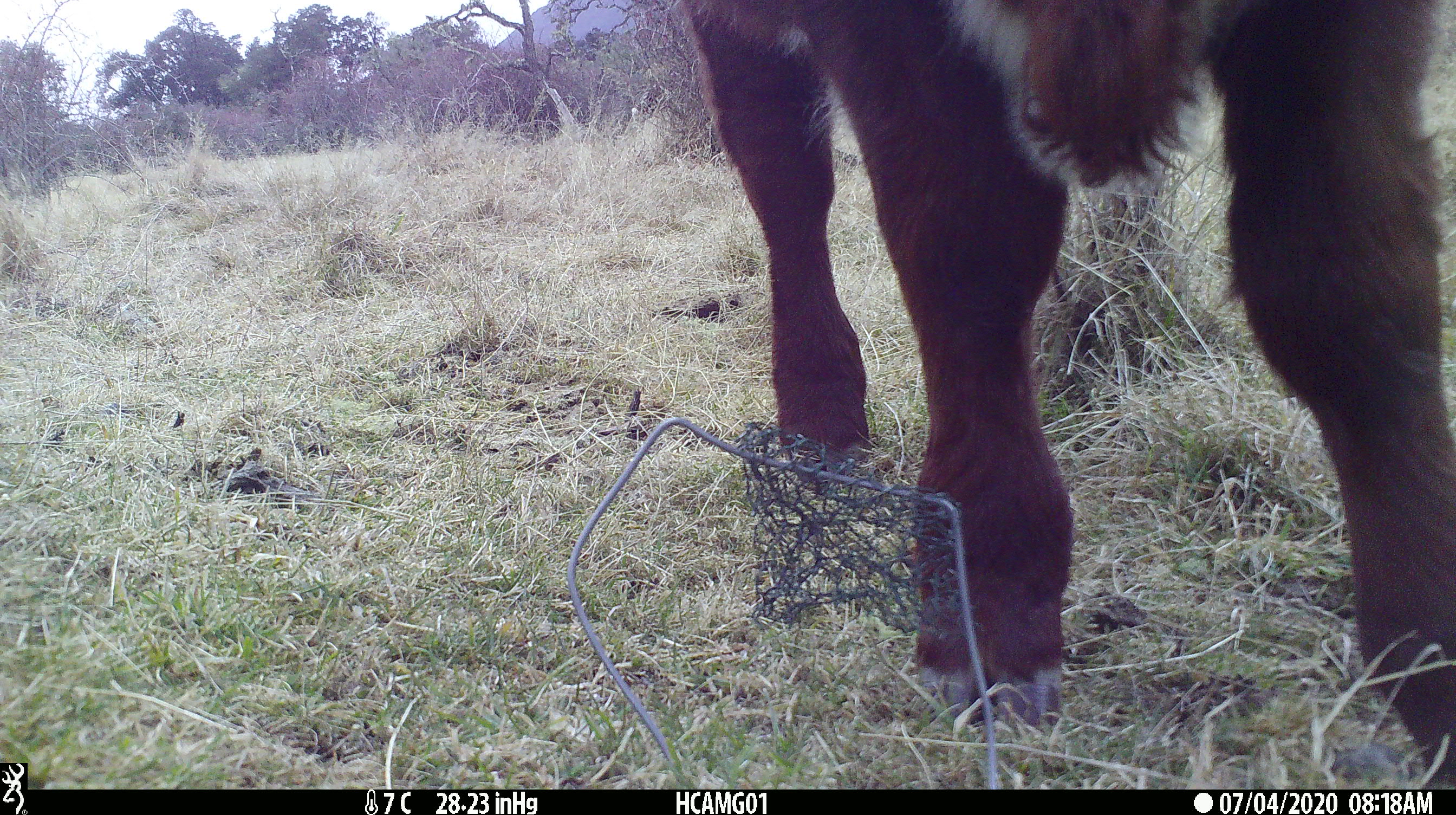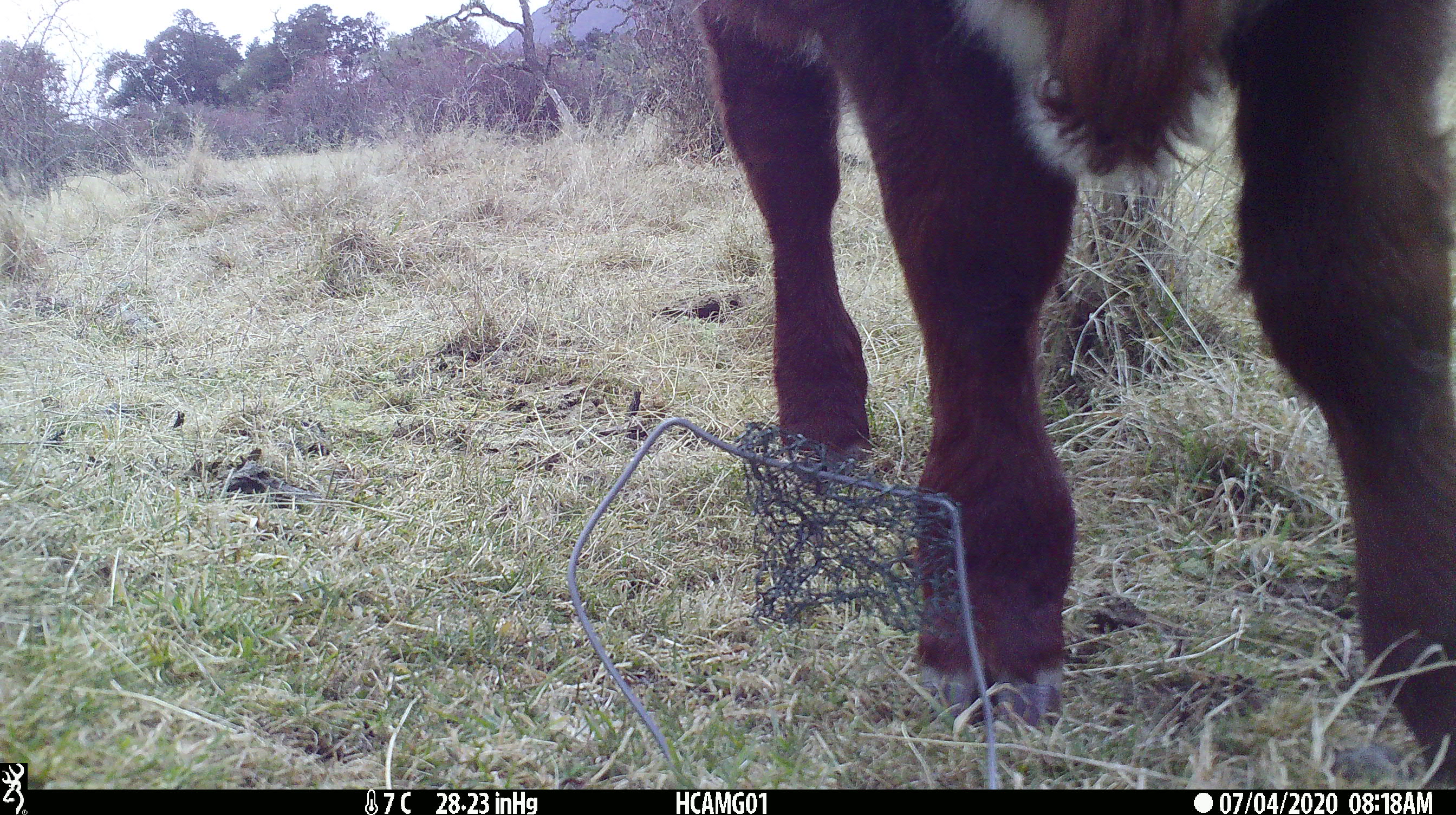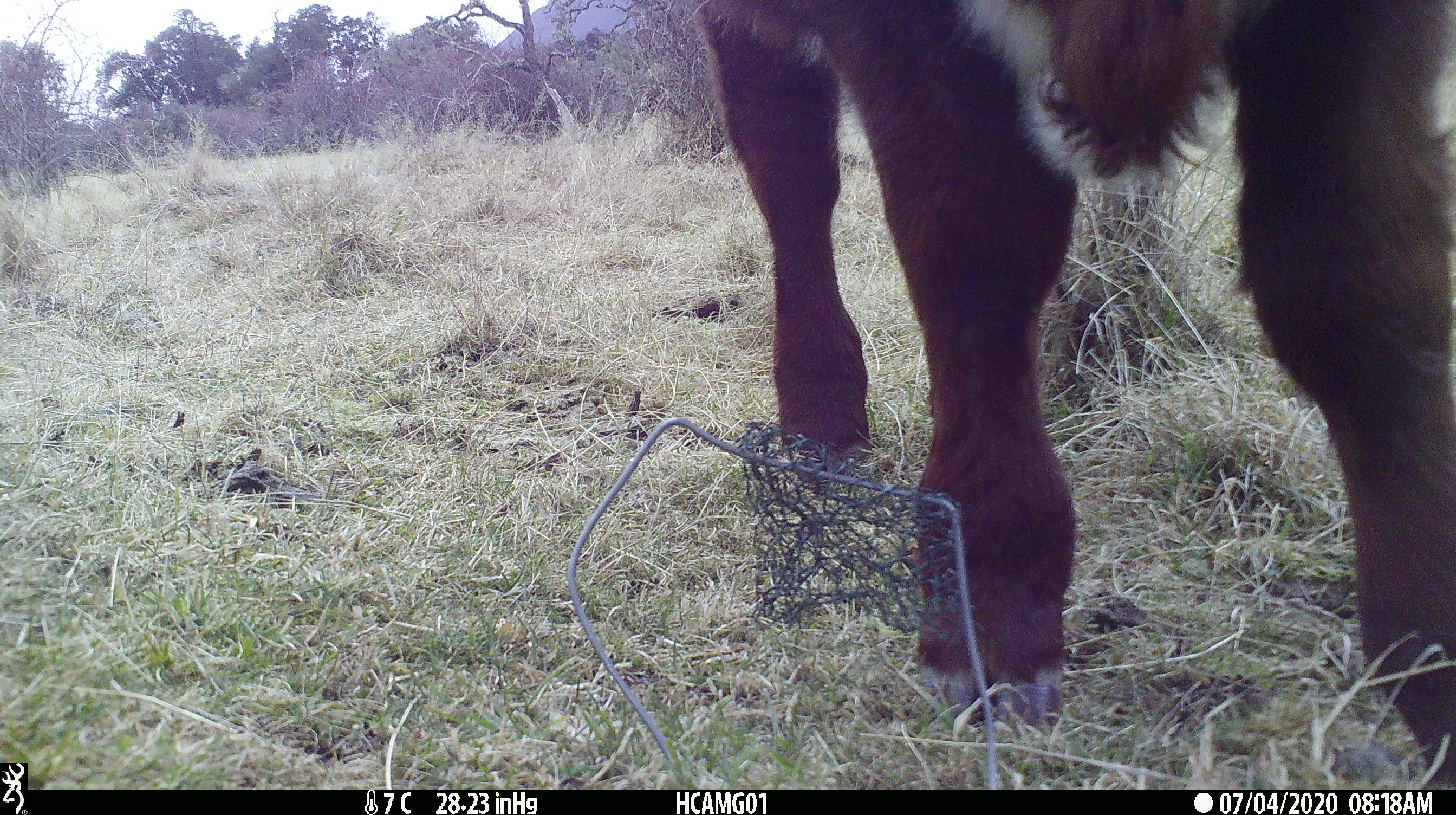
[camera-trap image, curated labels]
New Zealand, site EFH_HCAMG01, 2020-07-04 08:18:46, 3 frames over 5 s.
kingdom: Animalia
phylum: Chordata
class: Mammalia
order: Artiodactyla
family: Bovidae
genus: Bos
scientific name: Bos taurus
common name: domestic cow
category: cow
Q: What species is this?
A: Cow (domestic cow) (Bos taurus).